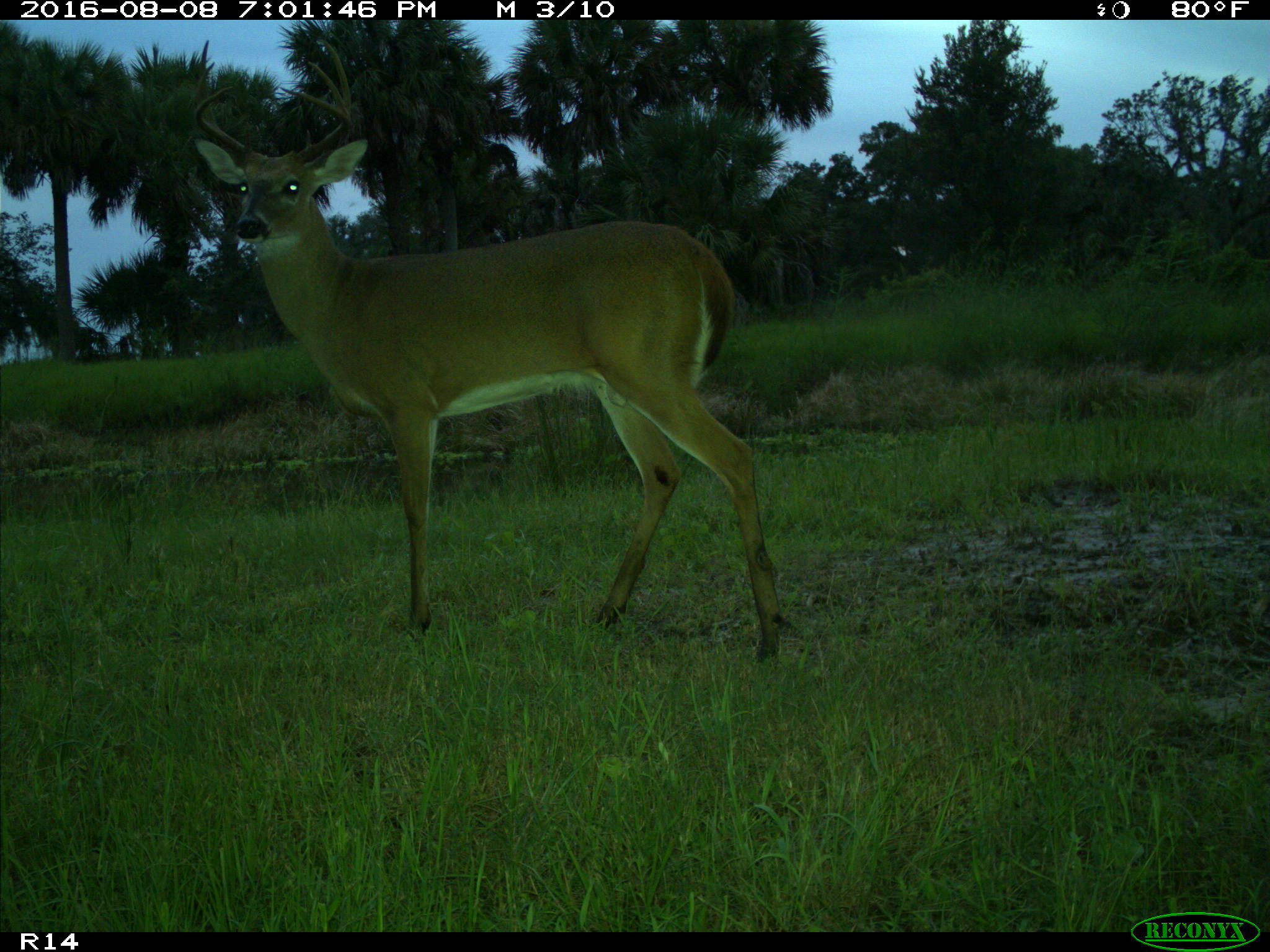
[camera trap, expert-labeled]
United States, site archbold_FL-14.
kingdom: Animalia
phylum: Chordata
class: Mammalia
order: Artiodactyla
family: Cervidae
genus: Odocoileus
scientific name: Odocoileus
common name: deer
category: unidentified deer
Unidentified deer (deer) (Odocoileus).